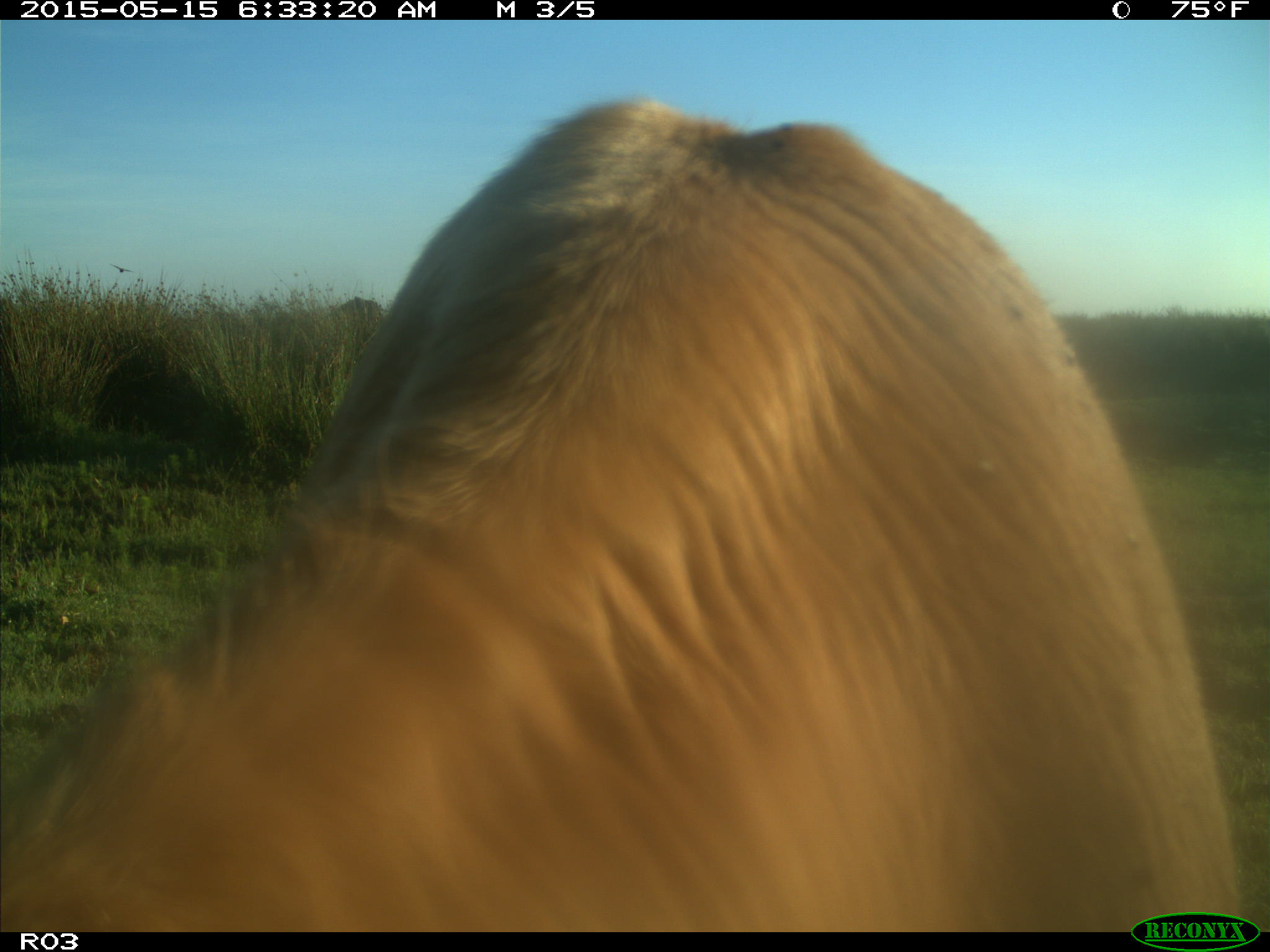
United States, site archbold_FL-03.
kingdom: Animalia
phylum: Chordata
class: Mammalia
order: Artiodactyla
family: Bovidae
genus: Bos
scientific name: Bos taurus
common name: domestic cow